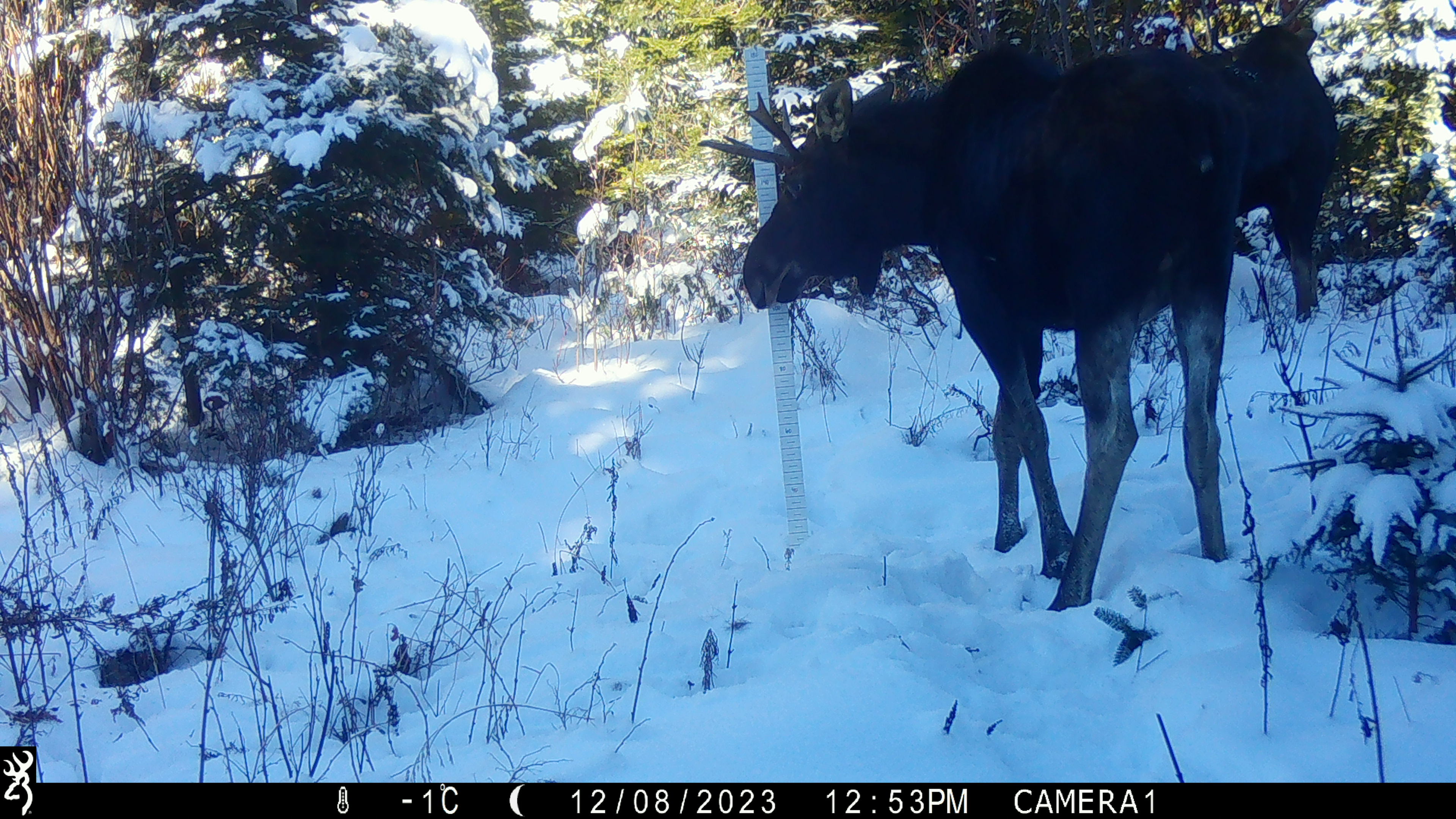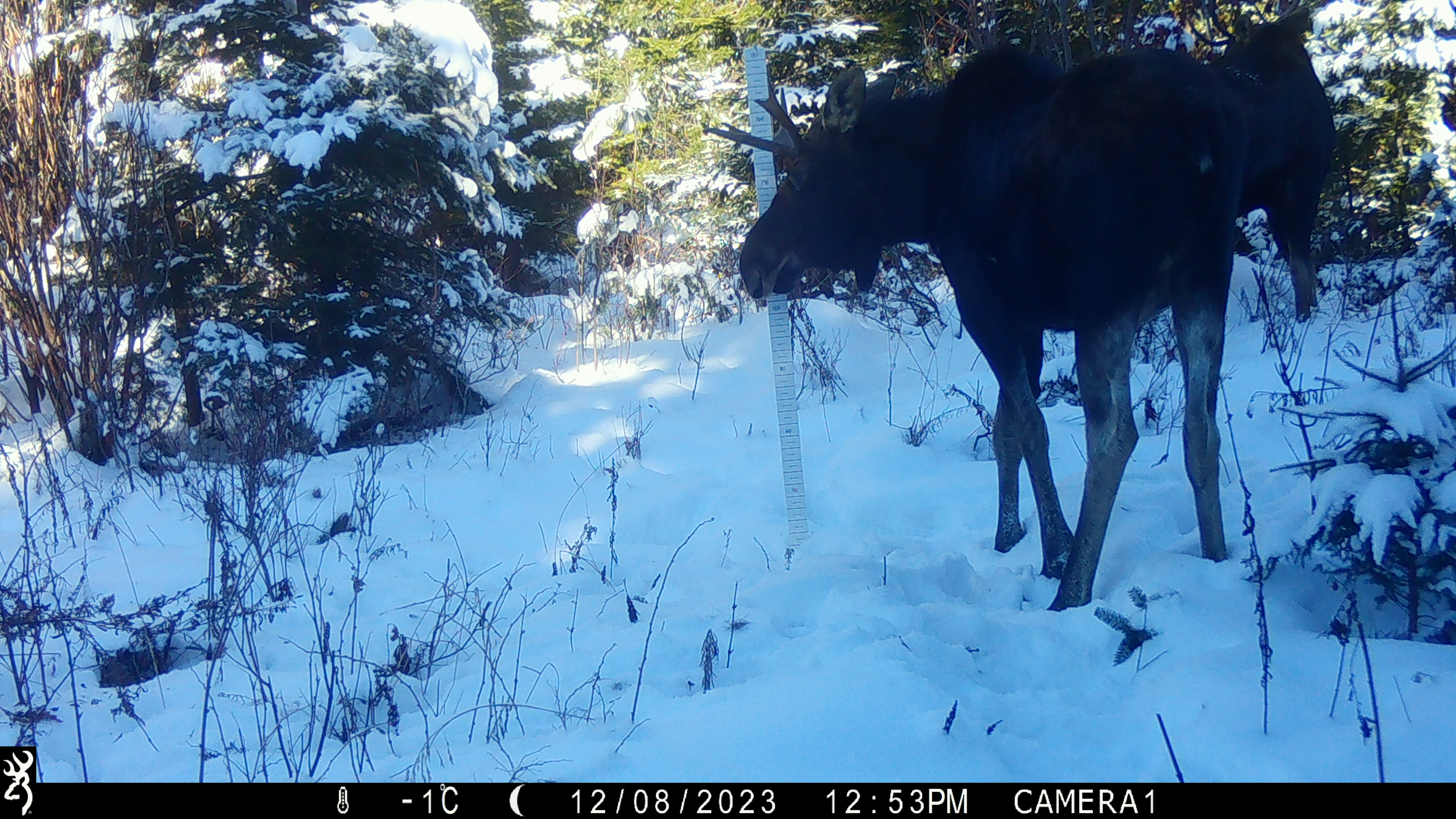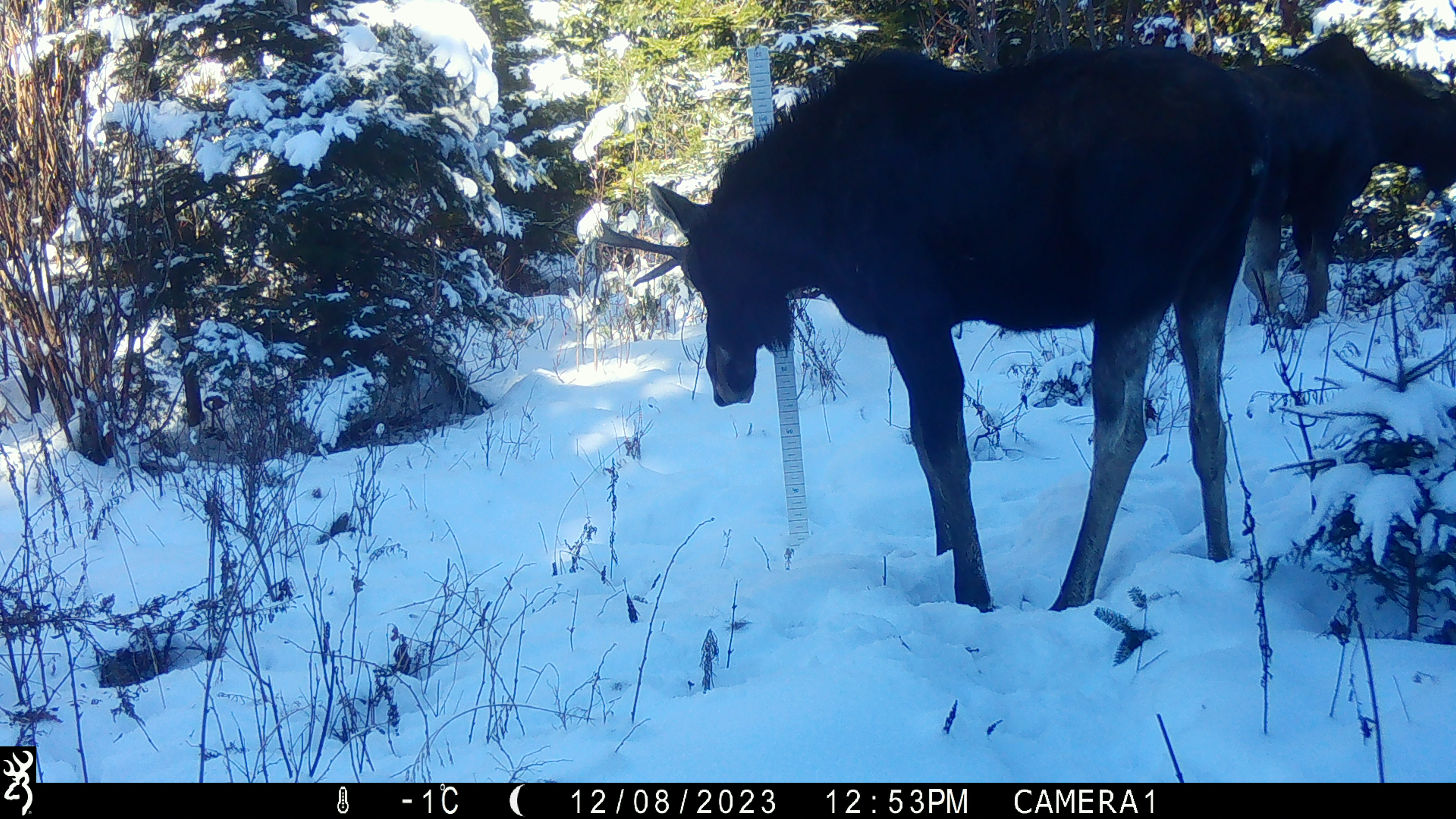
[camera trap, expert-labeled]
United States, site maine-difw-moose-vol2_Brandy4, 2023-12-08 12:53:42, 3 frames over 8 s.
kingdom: Animalia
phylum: Chordata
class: Mammalia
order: Artiodactyla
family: Cervidae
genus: Alces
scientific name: Alces alces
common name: moose